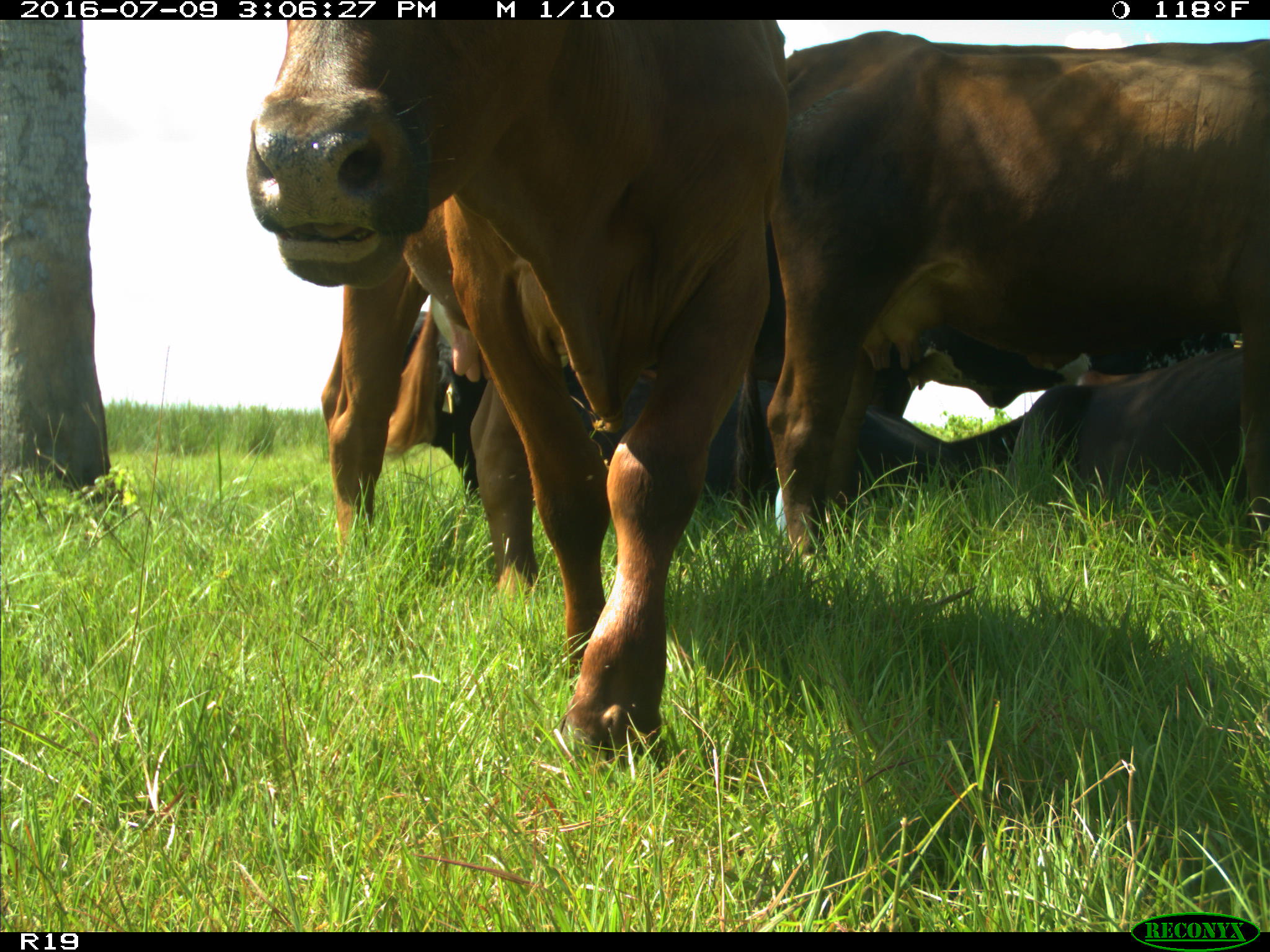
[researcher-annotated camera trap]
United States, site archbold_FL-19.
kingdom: Animalia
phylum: Chordata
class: Mammalia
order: Artiodactyla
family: Bovidae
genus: Bos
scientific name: Bos taurus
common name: domestic cow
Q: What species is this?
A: Bos taurus (domestic cow).